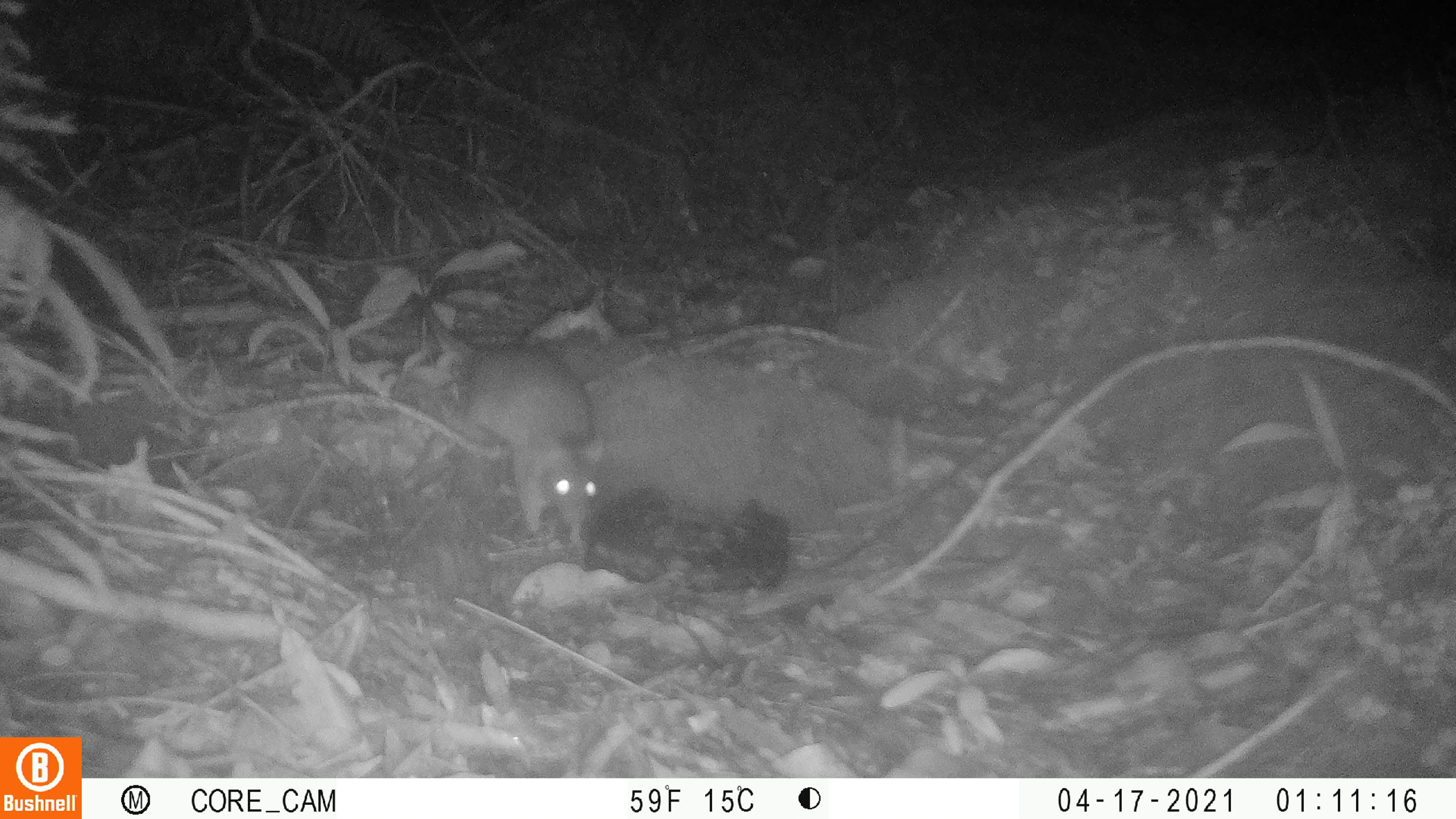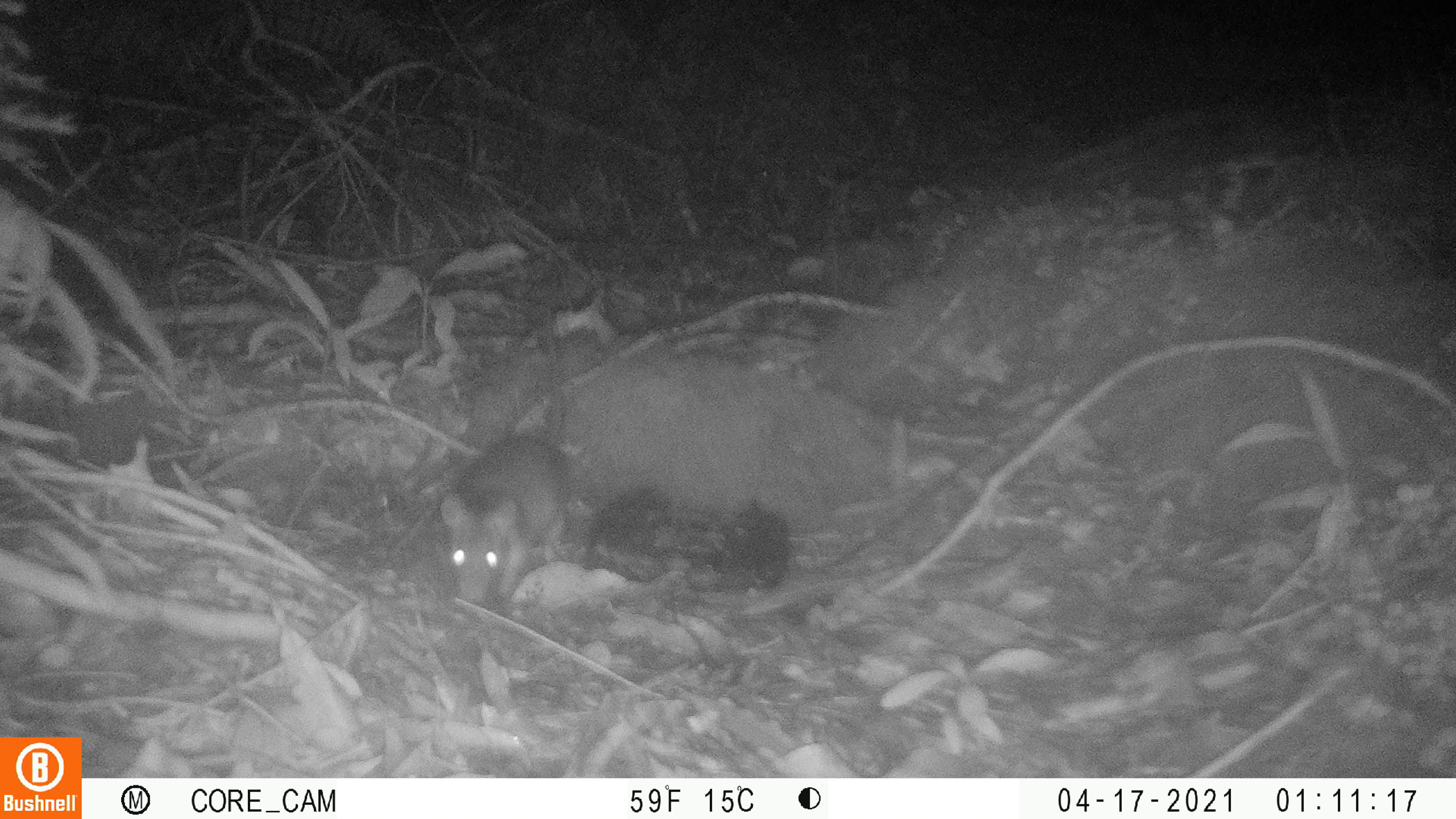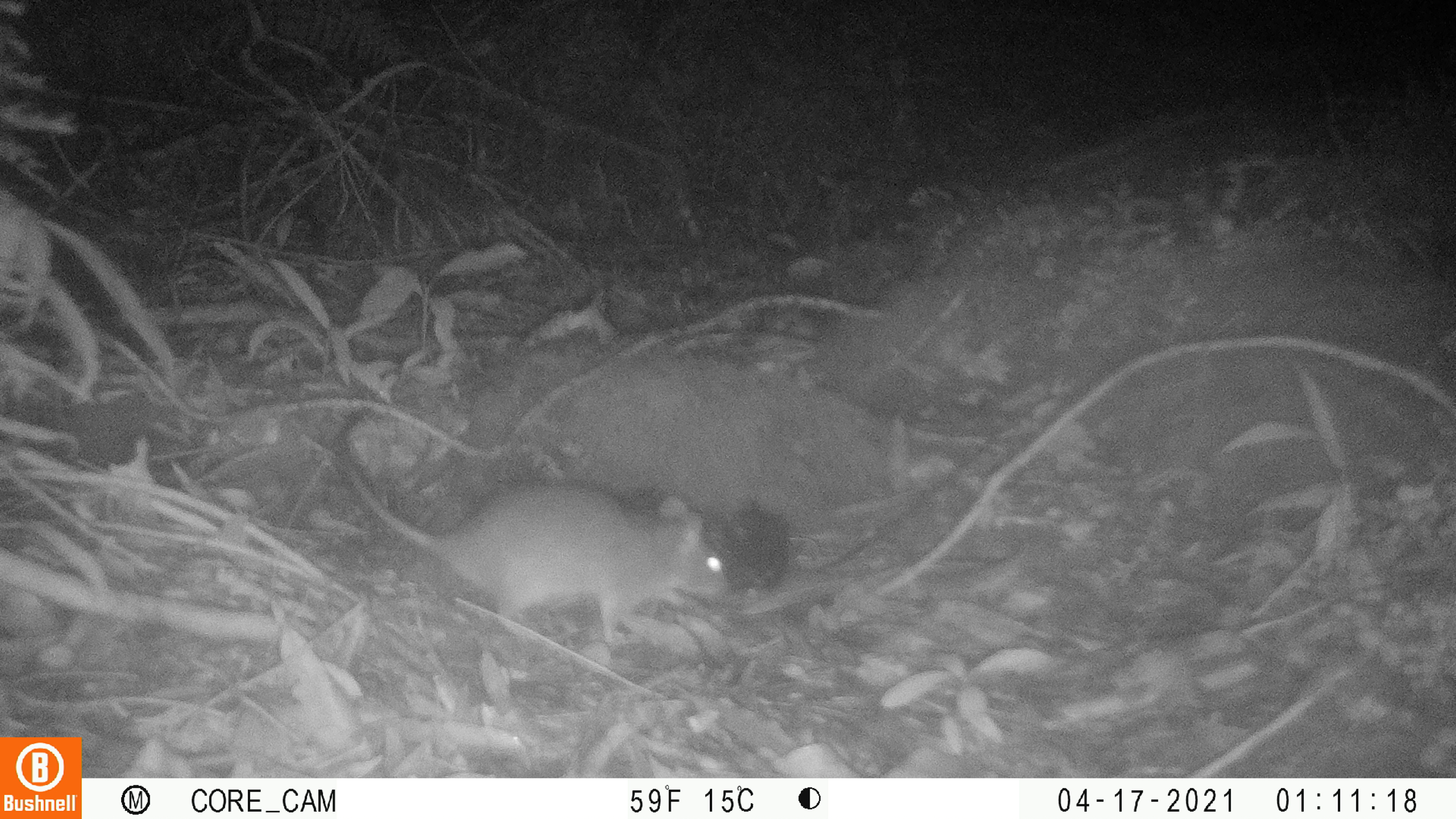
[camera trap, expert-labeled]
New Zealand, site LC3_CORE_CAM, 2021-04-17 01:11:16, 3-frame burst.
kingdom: Animalia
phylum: Chordata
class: Mammalia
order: Rodentia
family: Muridae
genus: Rattus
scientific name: Rattus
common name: rat